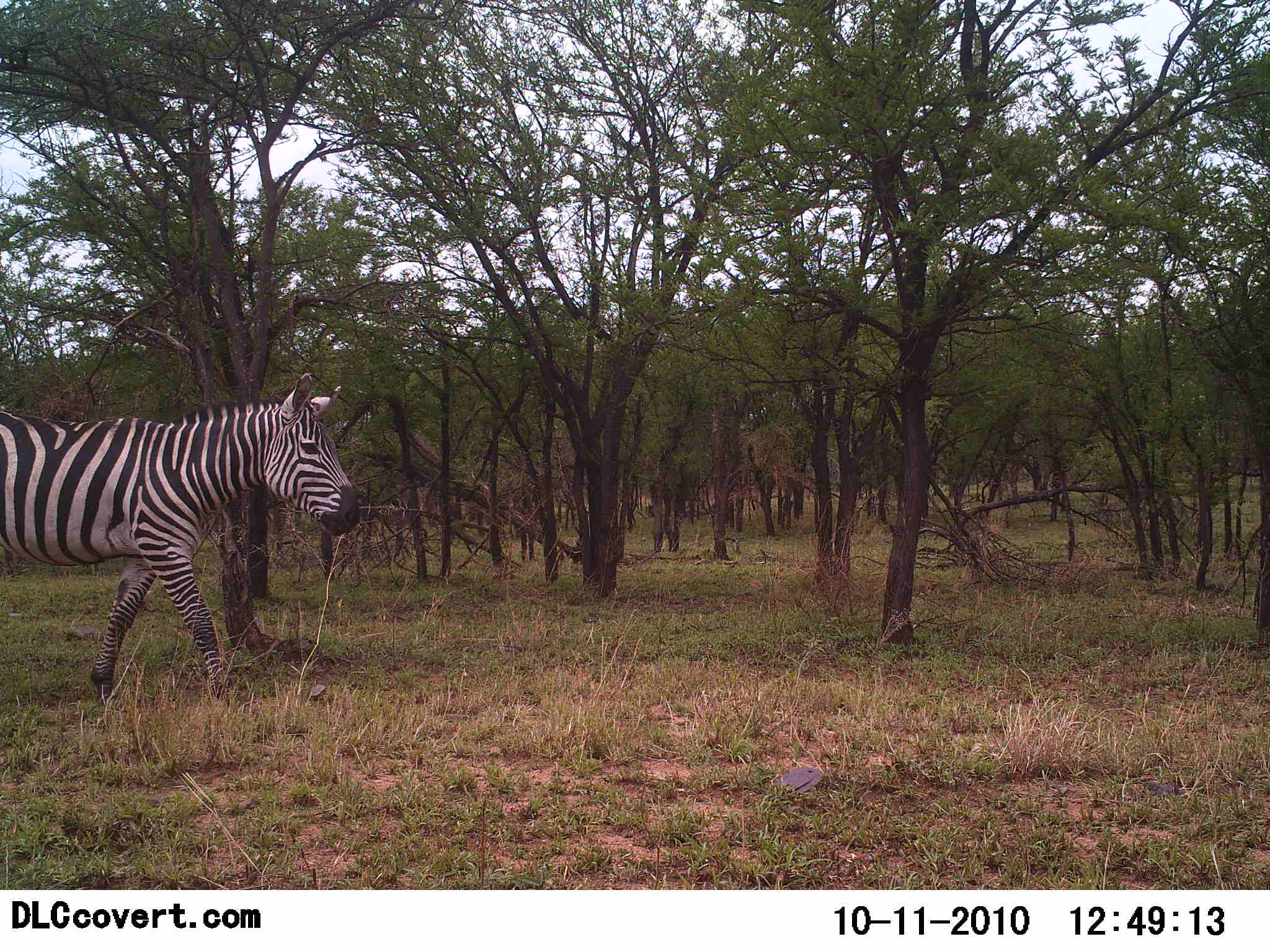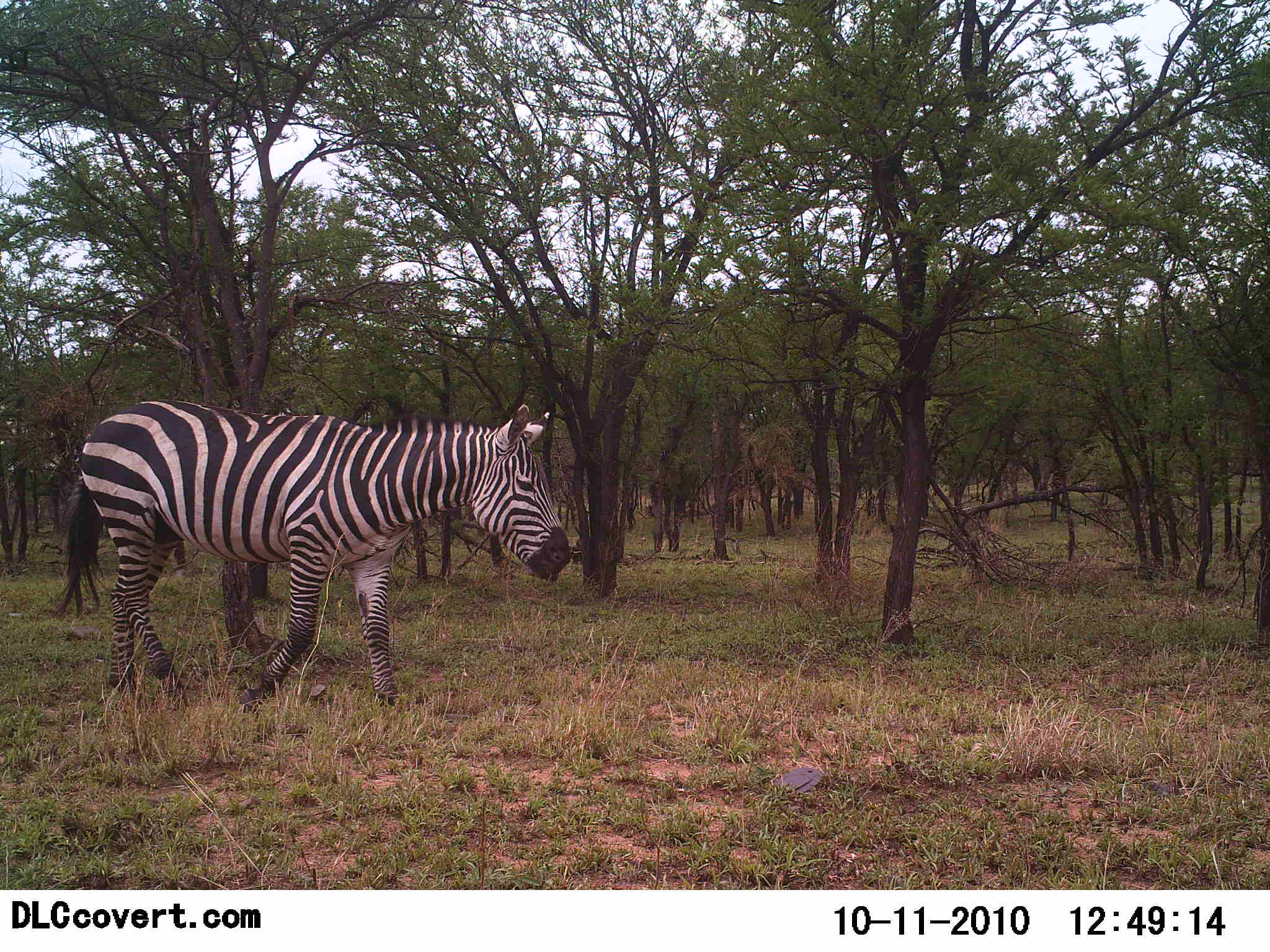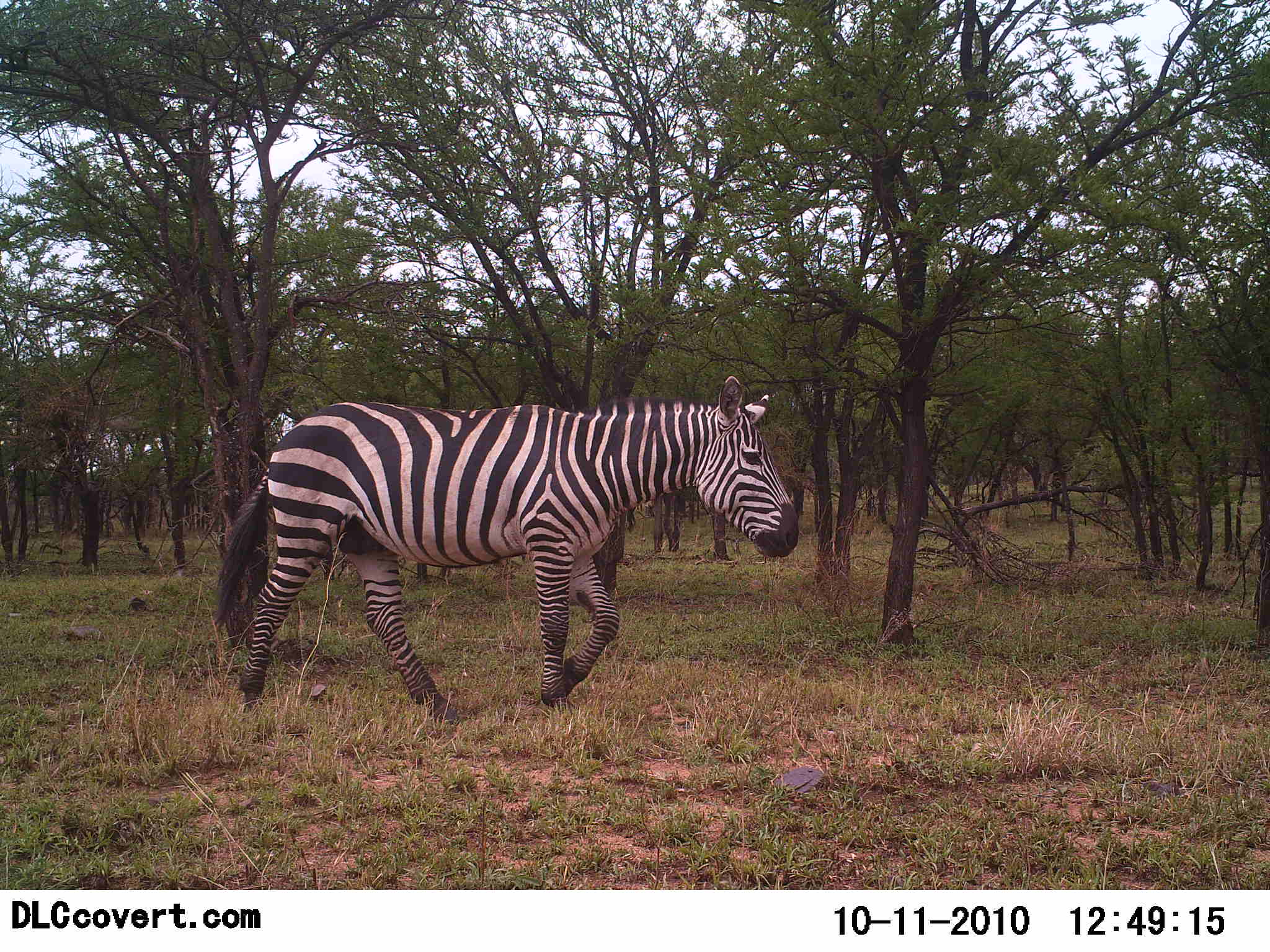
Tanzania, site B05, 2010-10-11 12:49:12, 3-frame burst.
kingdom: Animalia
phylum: Chordata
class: Mammalia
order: Perissodactyla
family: Equidae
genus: Equus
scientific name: Equus quagga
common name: plains zebra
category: zebra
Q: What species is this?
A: Zebra (plains zebra) (Equus quagga).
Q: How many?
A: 1.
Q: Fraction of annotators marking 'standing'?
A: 0%.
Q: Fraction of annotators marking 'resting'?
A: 0%.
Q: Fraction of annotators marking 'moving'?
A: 100%.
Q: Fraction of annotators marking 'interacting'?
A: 0%.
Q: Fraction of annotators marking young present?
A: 0%.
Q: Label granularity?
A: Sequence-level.